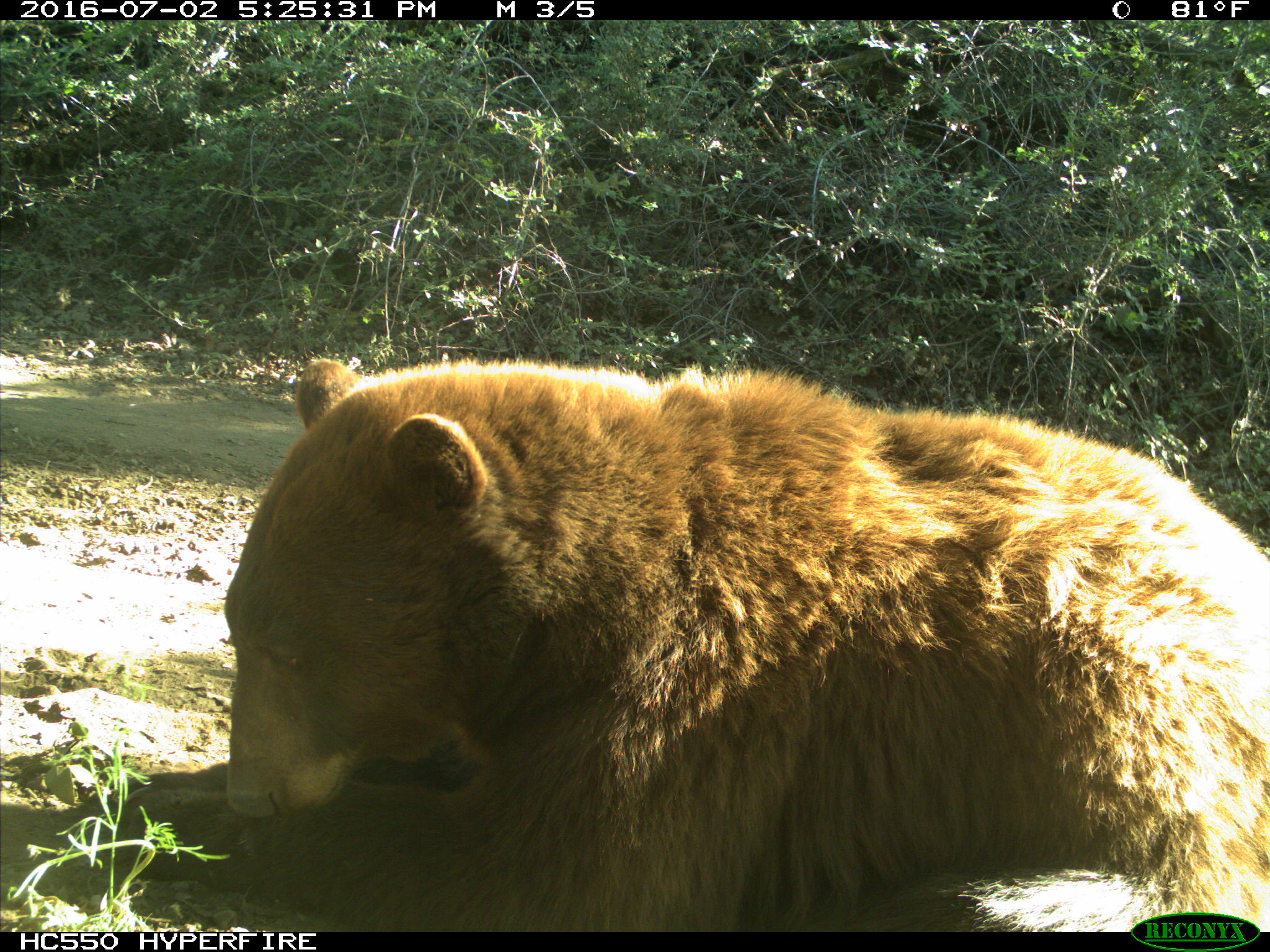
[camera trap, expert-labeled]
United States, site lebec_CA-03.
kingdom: Animalia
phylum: Chordata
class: Mammalia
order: Carnivora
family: Ursidae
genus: Ursus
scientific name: Ursus americanus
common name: american black bear